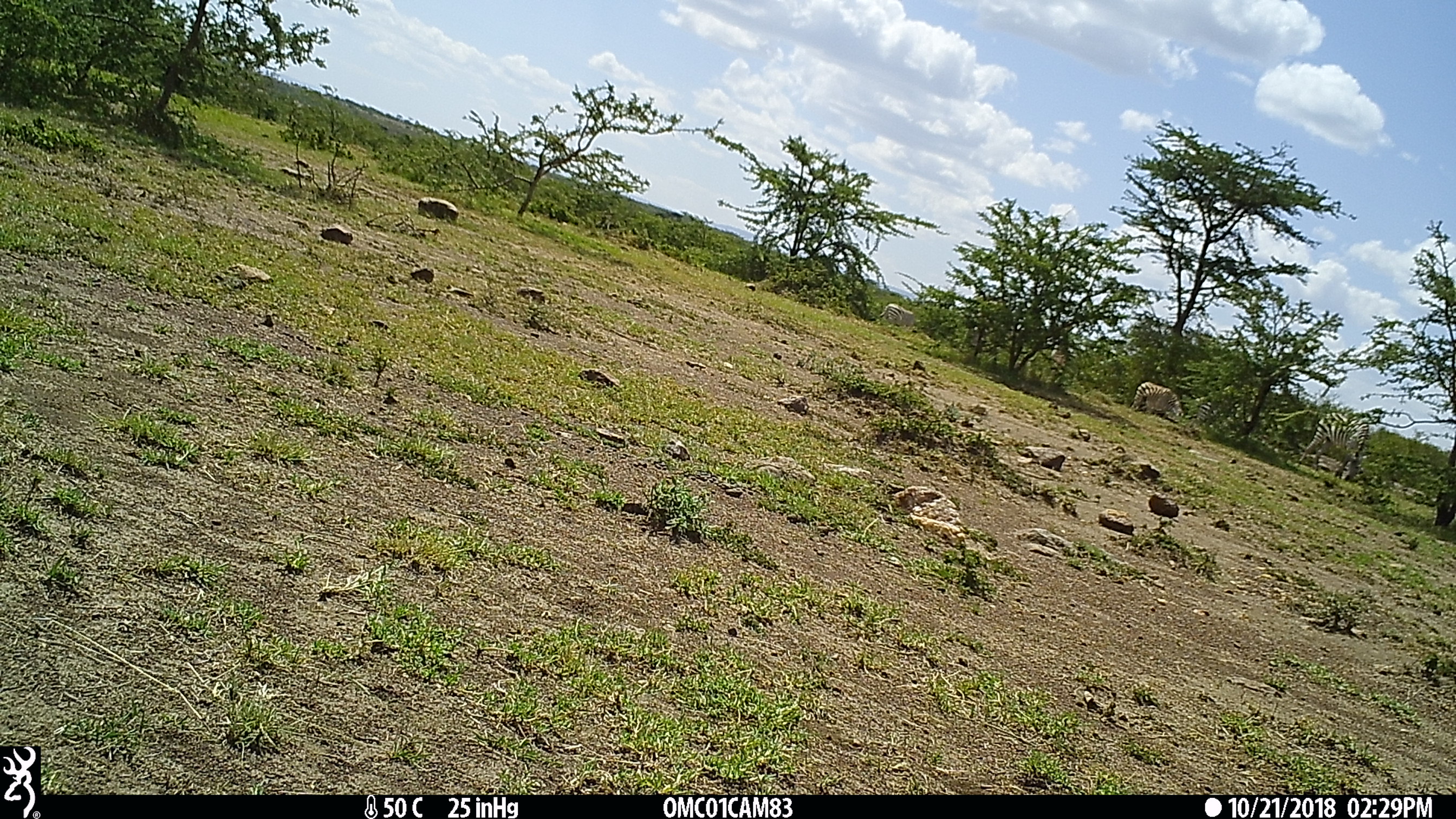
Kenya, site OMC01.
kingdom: Animalia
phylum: Chordata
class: Mammalia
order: Perissodactyla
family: Equidae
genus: Equus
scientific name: Equus quagga burchellii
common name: burchell's zebra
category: zebra